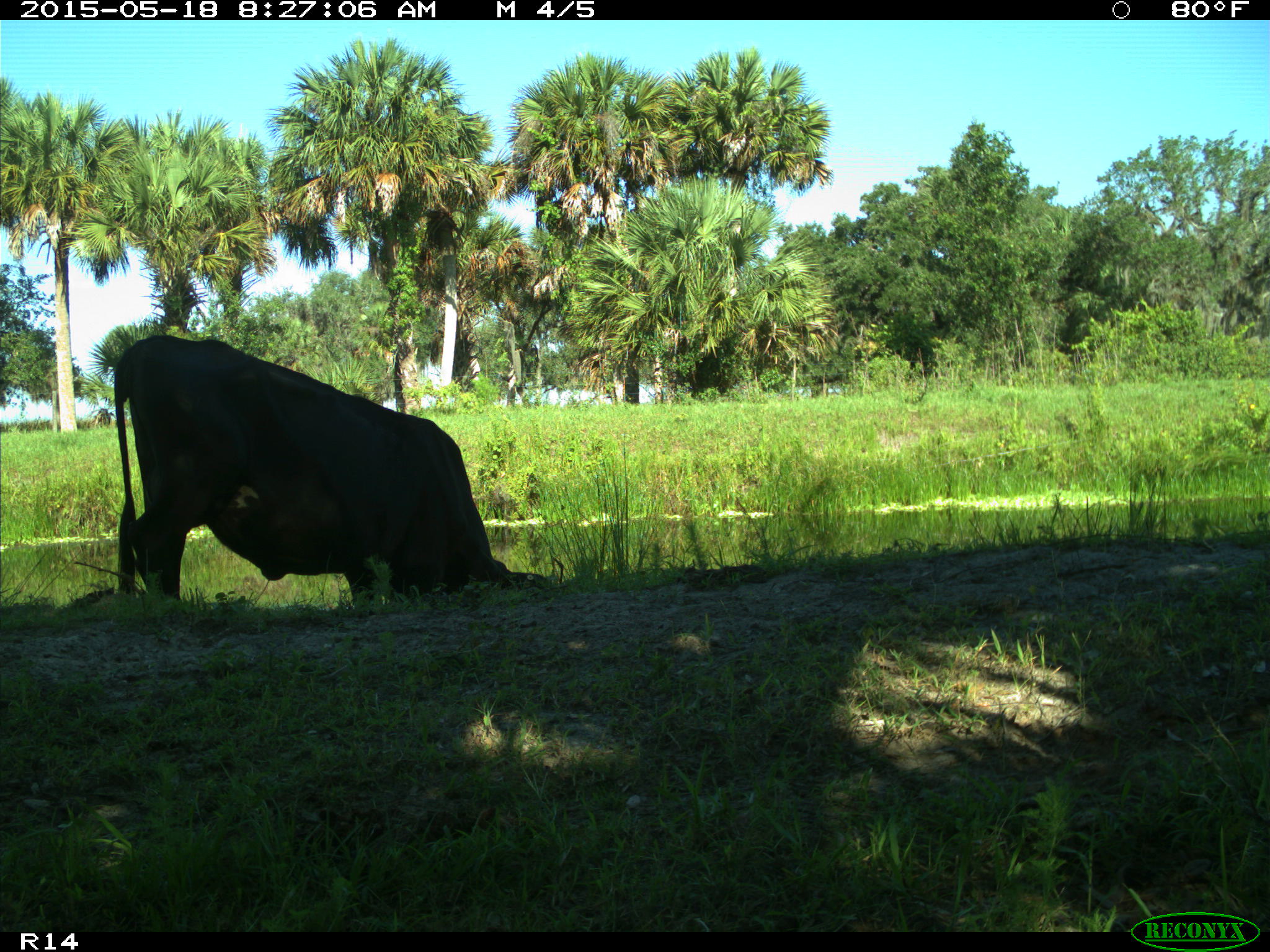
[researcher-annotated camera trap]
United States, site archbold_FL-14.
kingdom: Animalia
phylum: Chordata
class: Mammalia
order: Artiodactyla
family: Bovidae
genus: Bos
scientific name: Bos taurus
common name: domestic cow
Bos taurus (domestic cow).